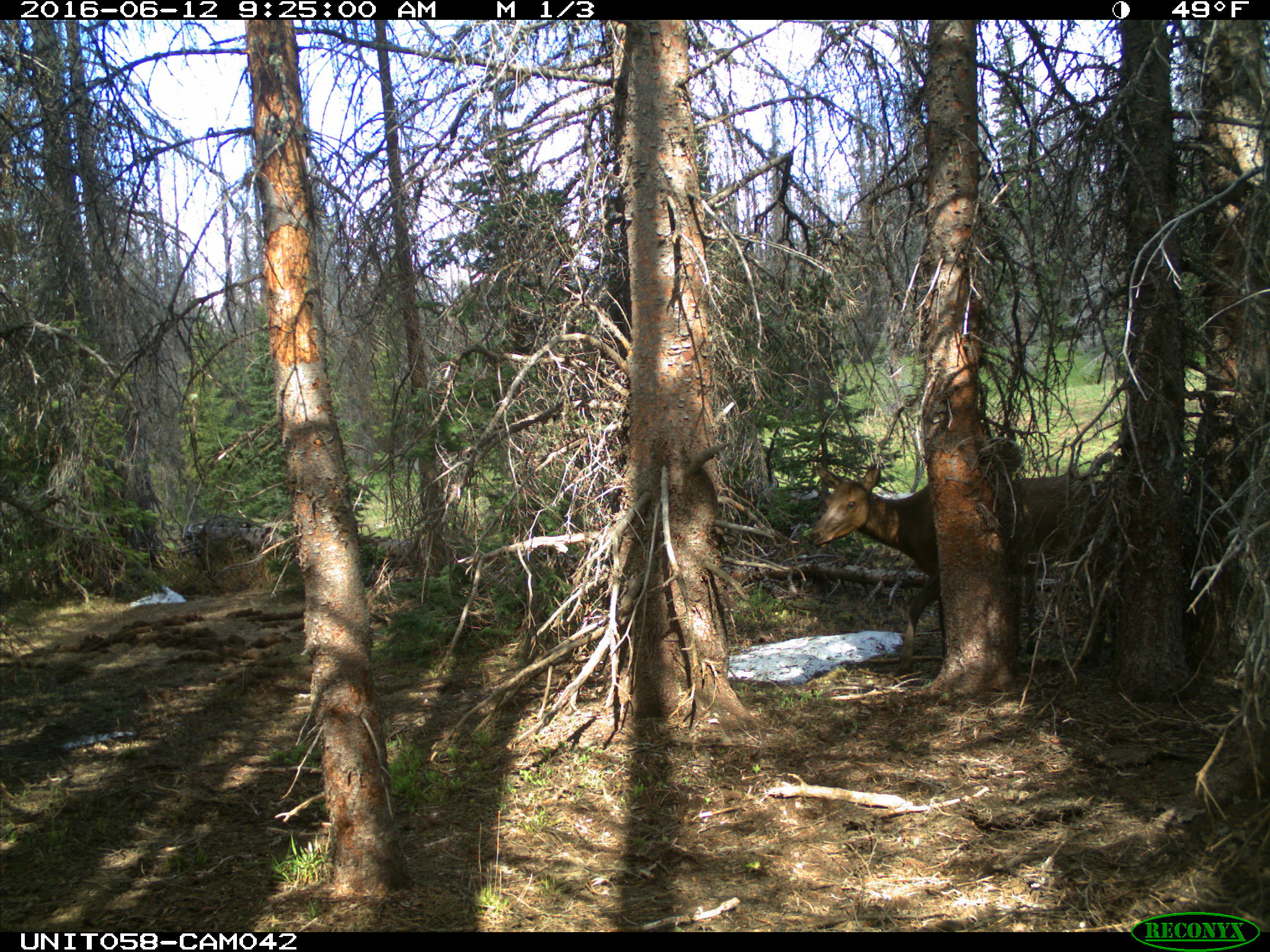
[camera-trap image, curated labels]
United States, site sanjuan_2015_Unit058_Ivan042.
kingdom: Animalia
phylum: Chordata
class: Mammalia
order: Artiodactyla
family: Cervidae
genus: Cervus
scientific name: Cervus elaphus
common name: red deer